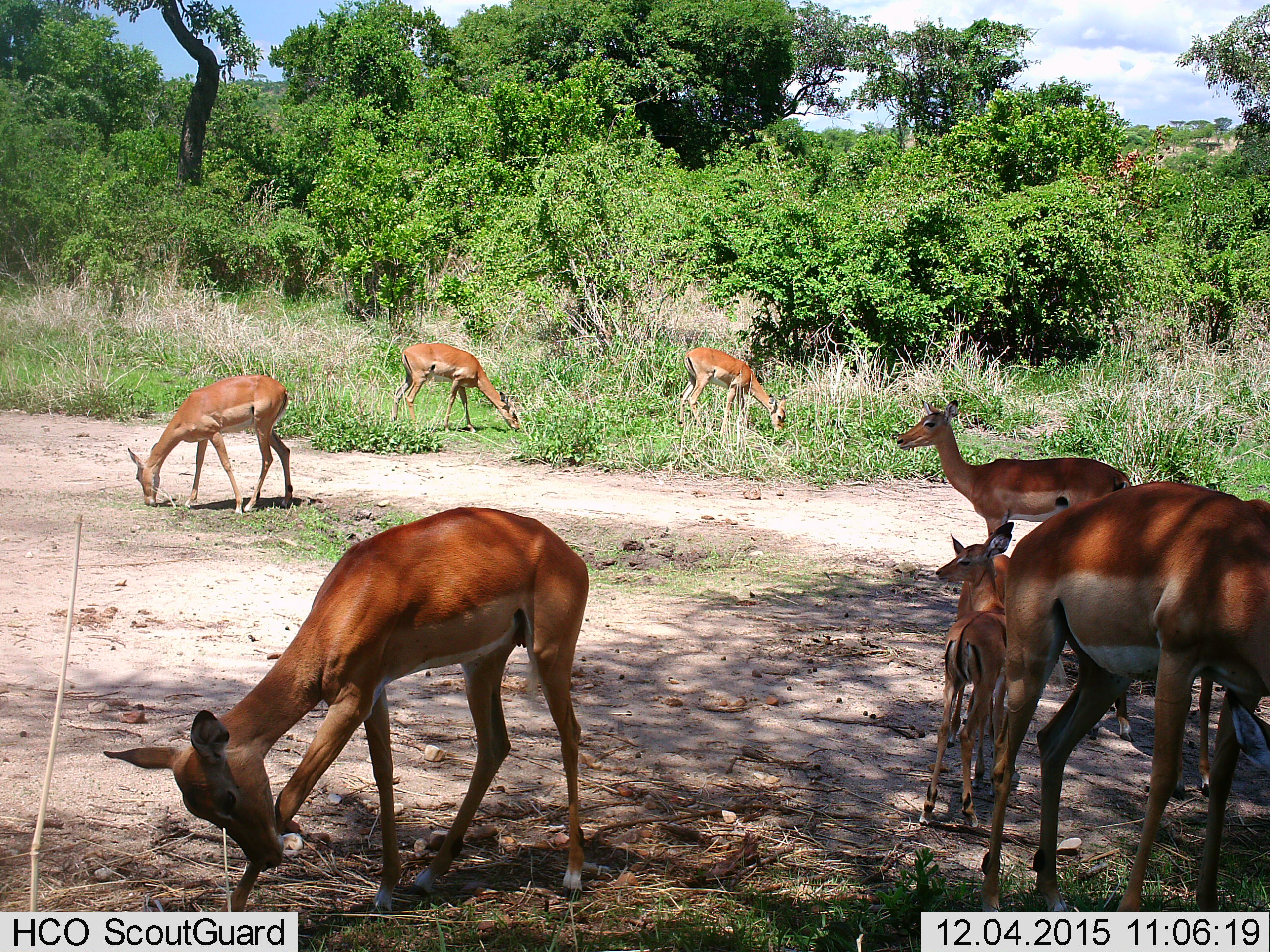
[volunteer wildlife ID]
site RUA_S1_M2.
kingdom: Animalia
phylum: Chordata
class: Mammalia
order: Artiodactyla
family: Bovidae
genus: Aepyceros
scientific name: Aepyceros melampus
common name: impala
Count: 8.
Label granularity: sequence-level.